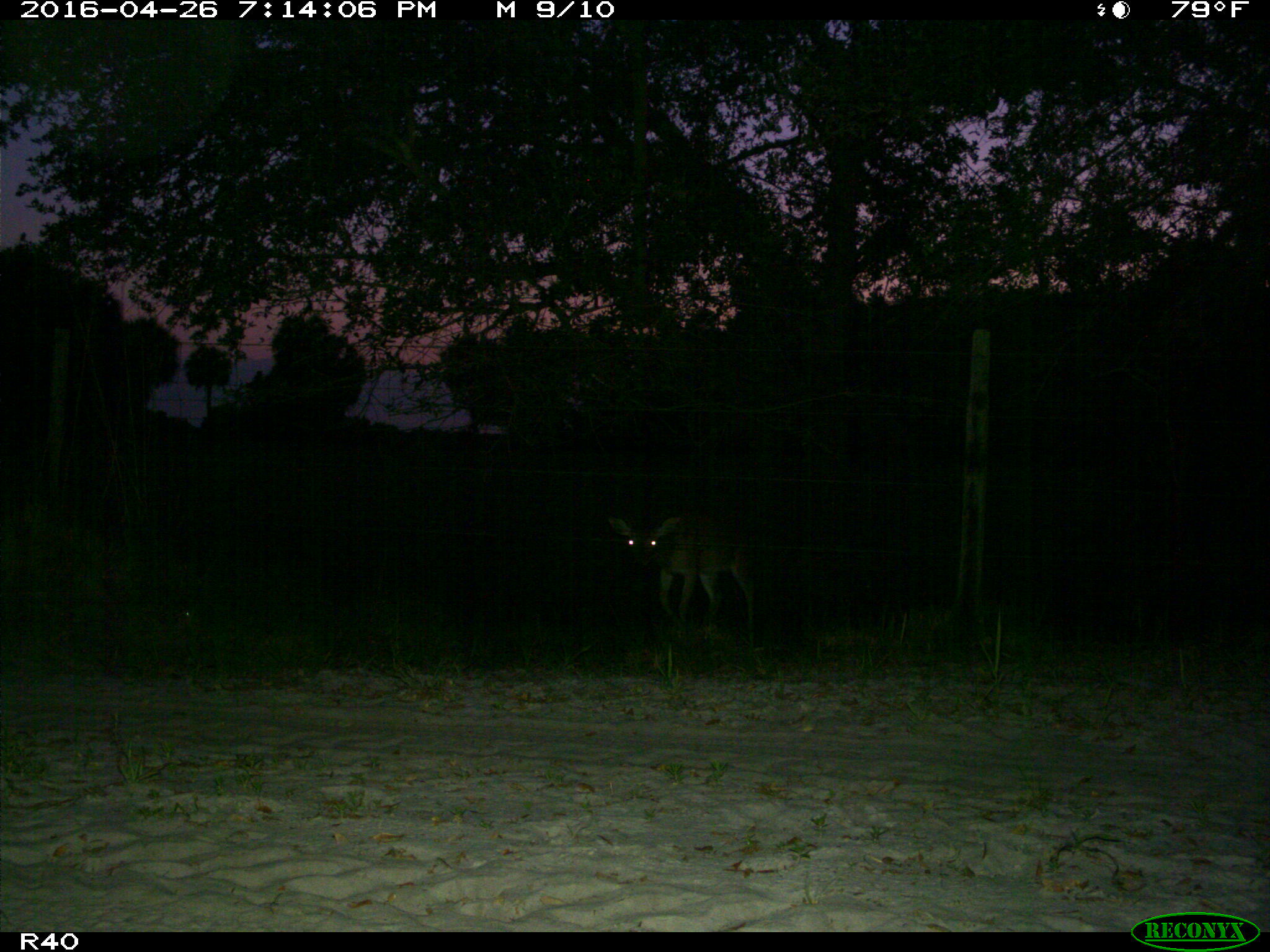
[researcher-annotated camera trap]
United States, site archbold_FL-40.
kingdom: Animalia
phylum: Chordata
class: Mammalia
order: Artiodactyla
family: Cervidae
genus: Odocoileus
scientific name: Odocoileus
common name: deer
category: unidentified deer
Unidentified deer (deer) (Odocoileus).